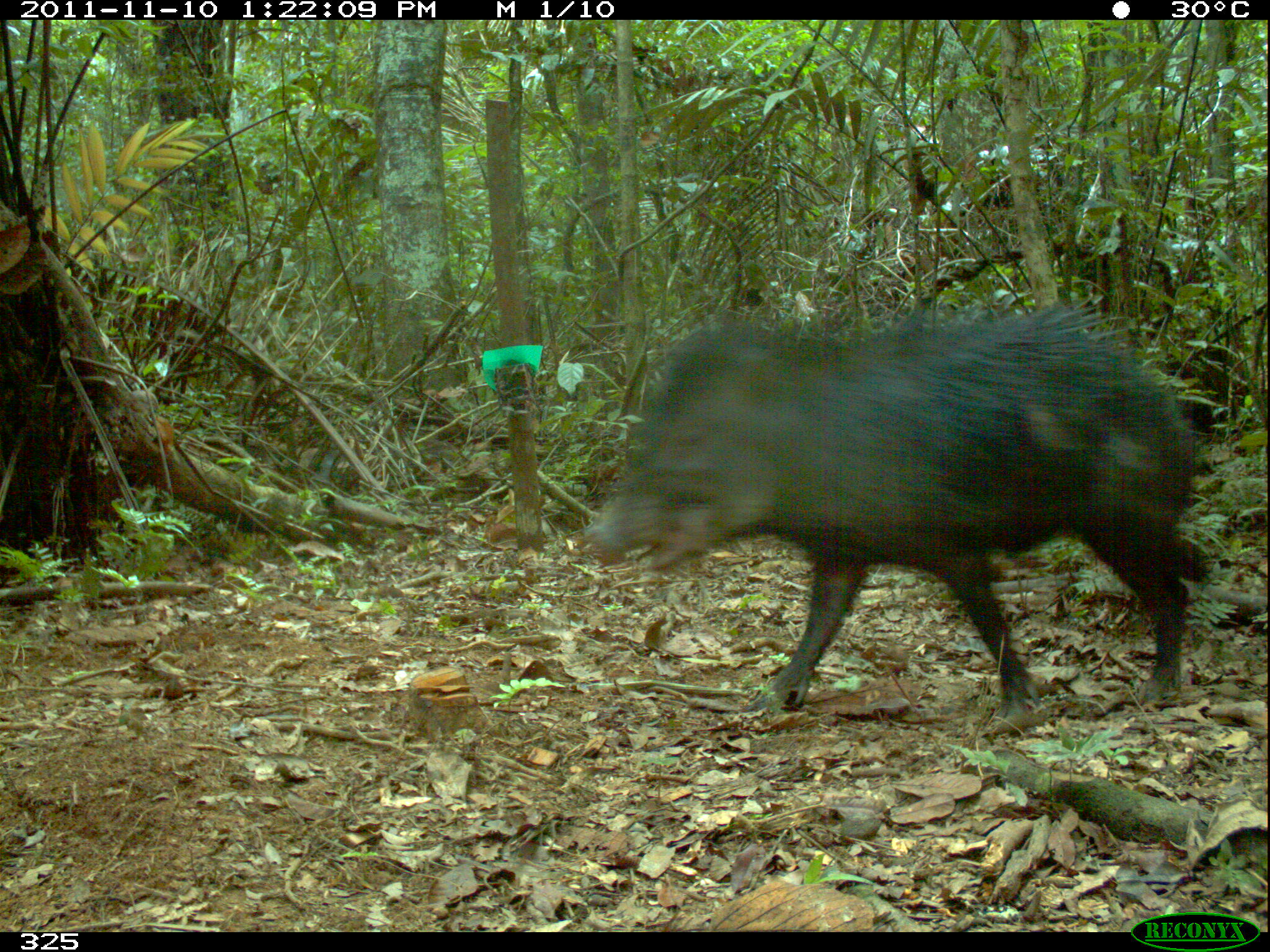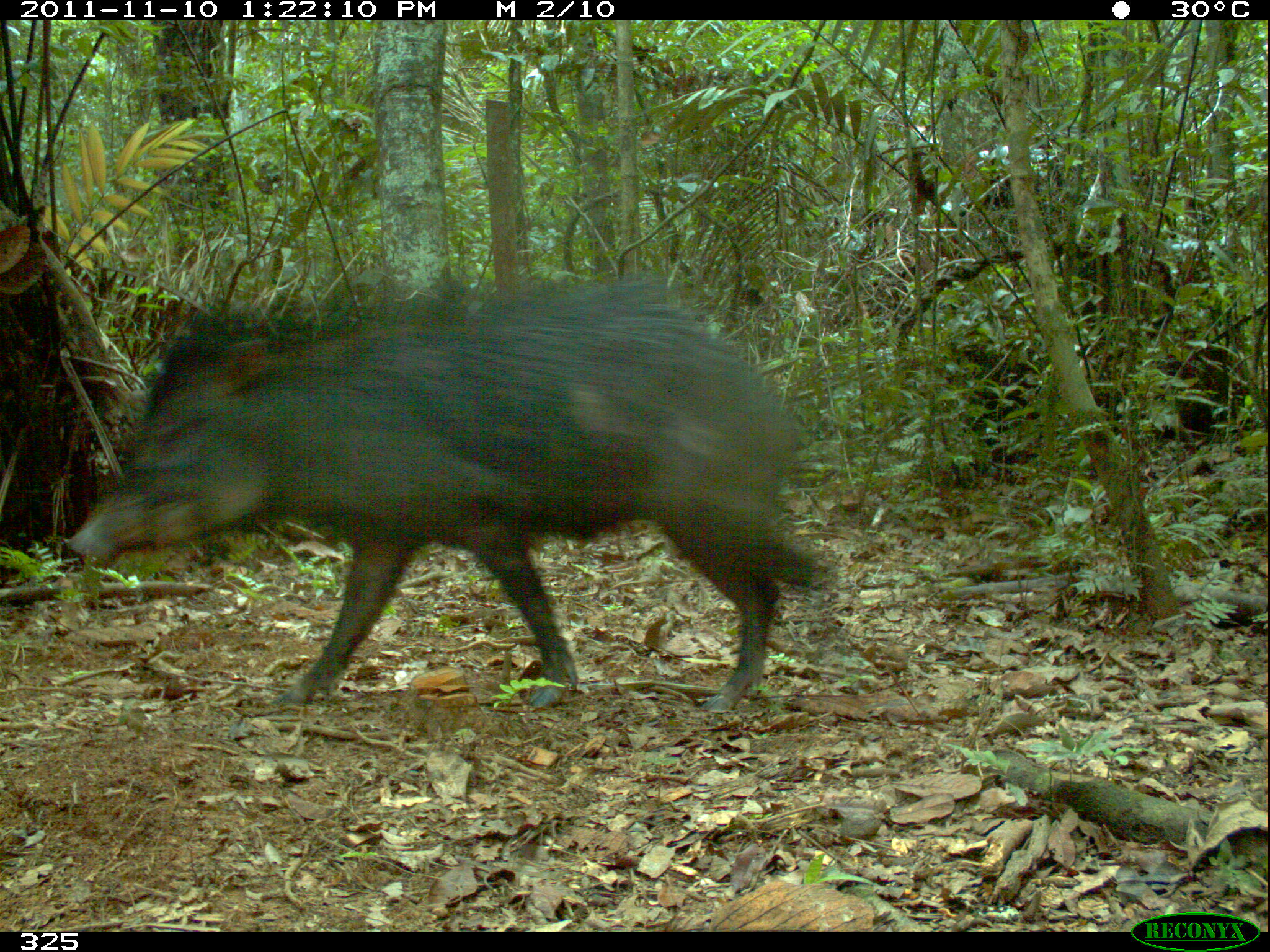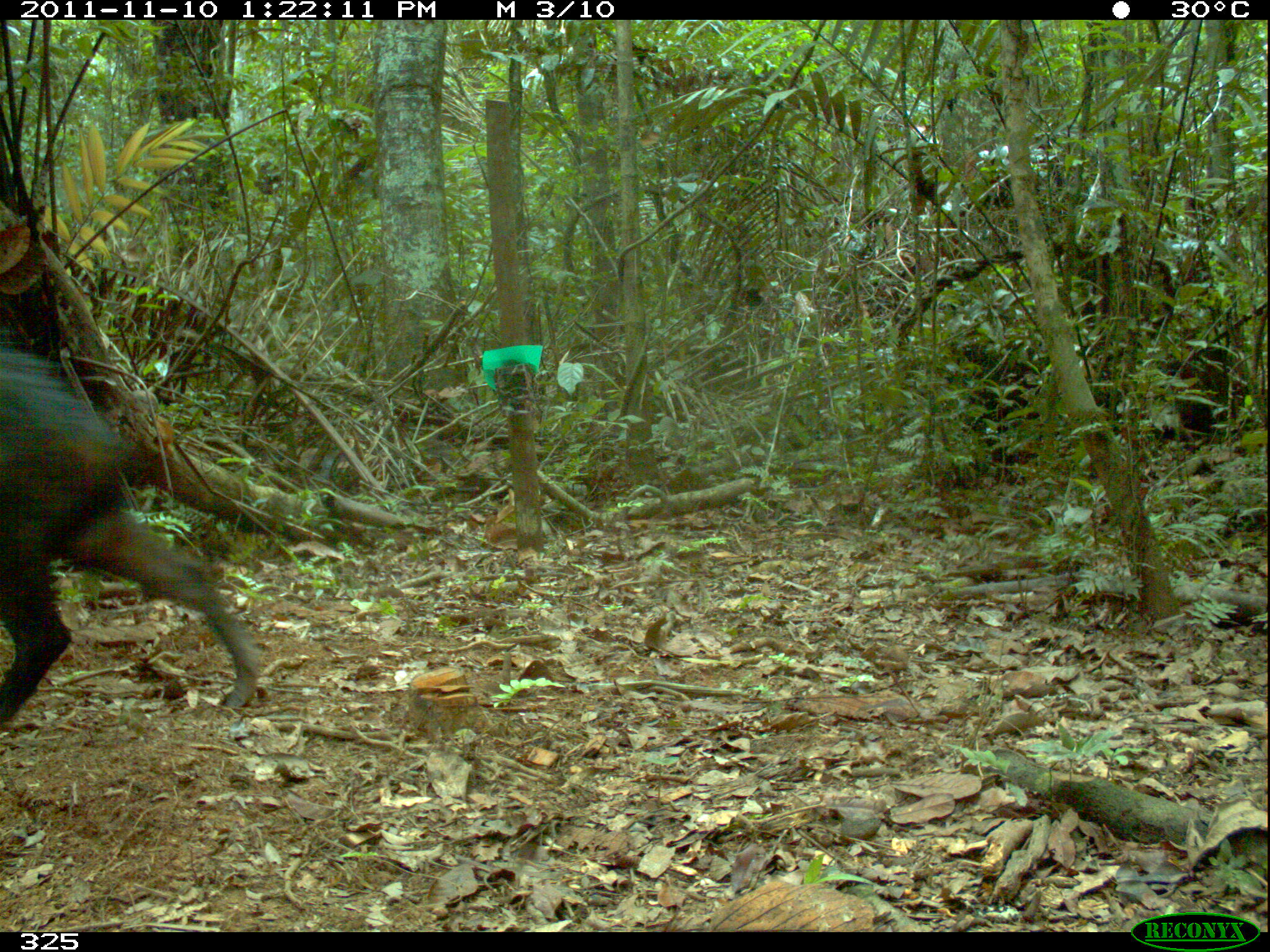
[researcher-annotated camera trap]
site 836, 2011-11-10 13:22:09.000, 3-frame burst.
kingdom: Animalia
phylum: Chordata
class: Mammalia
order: Artiodactyla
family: Tayassuidae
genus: Tayassu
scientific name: Tayassu pecari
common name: white-lipped peccary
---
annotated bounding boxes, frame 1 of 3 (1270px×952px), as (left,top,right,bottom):
tayassu pecari: (593,302,1213,715)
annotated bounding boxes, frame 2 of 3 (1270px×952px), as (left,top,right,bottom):
tayassu pecari: (68,280,842,714)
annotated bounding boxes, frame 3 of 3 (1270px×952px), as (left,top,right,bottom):
tayassu pecari: (0,342,260,718)